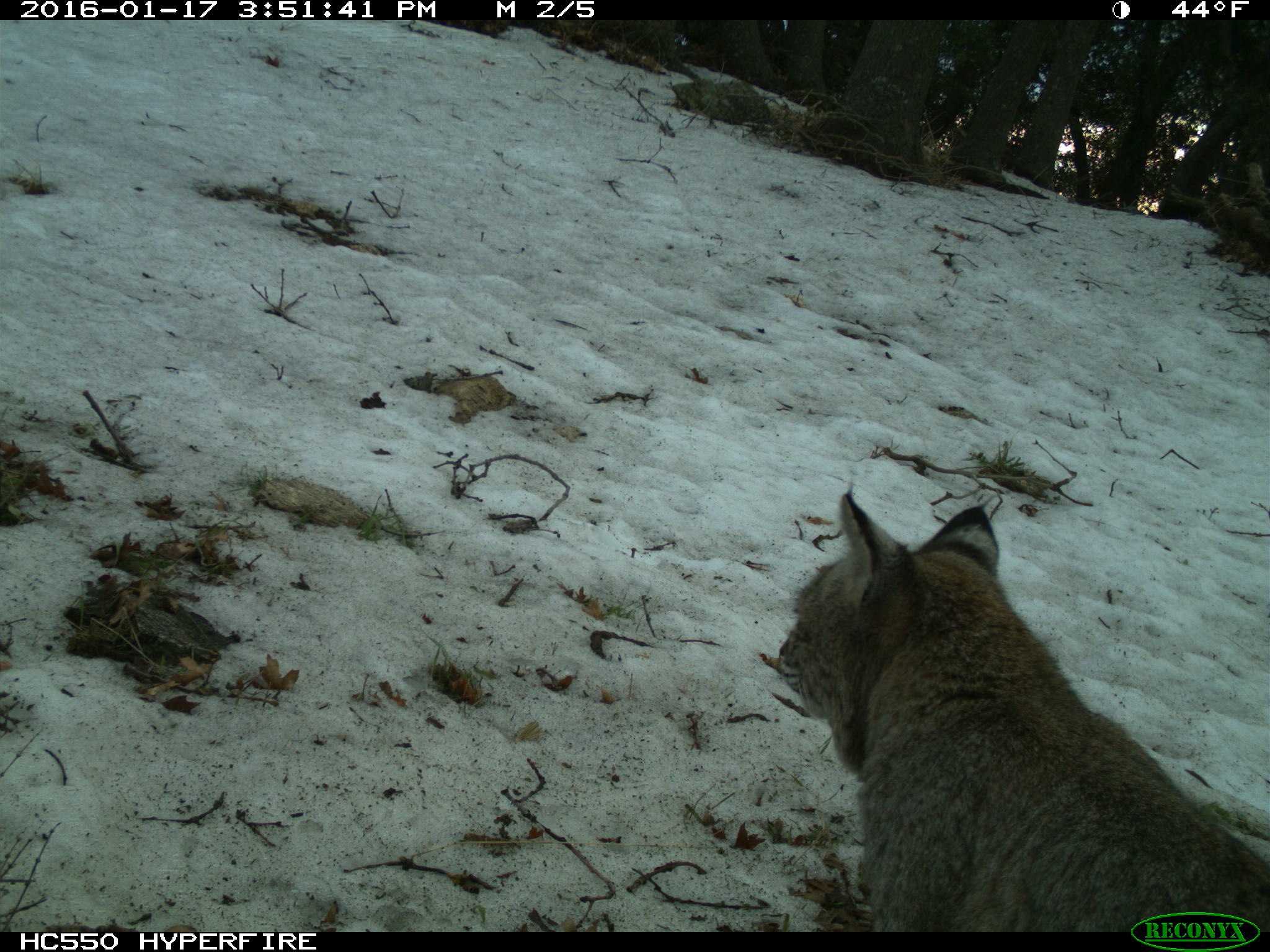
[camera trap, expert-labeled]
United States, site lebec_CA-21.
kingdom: Animalia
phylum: Chordata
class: Mammalia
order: Carnivora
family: Felidae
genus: Lynx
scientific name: Lynx rufus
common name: bobcat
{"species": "Lynx rufus (bobcat)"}